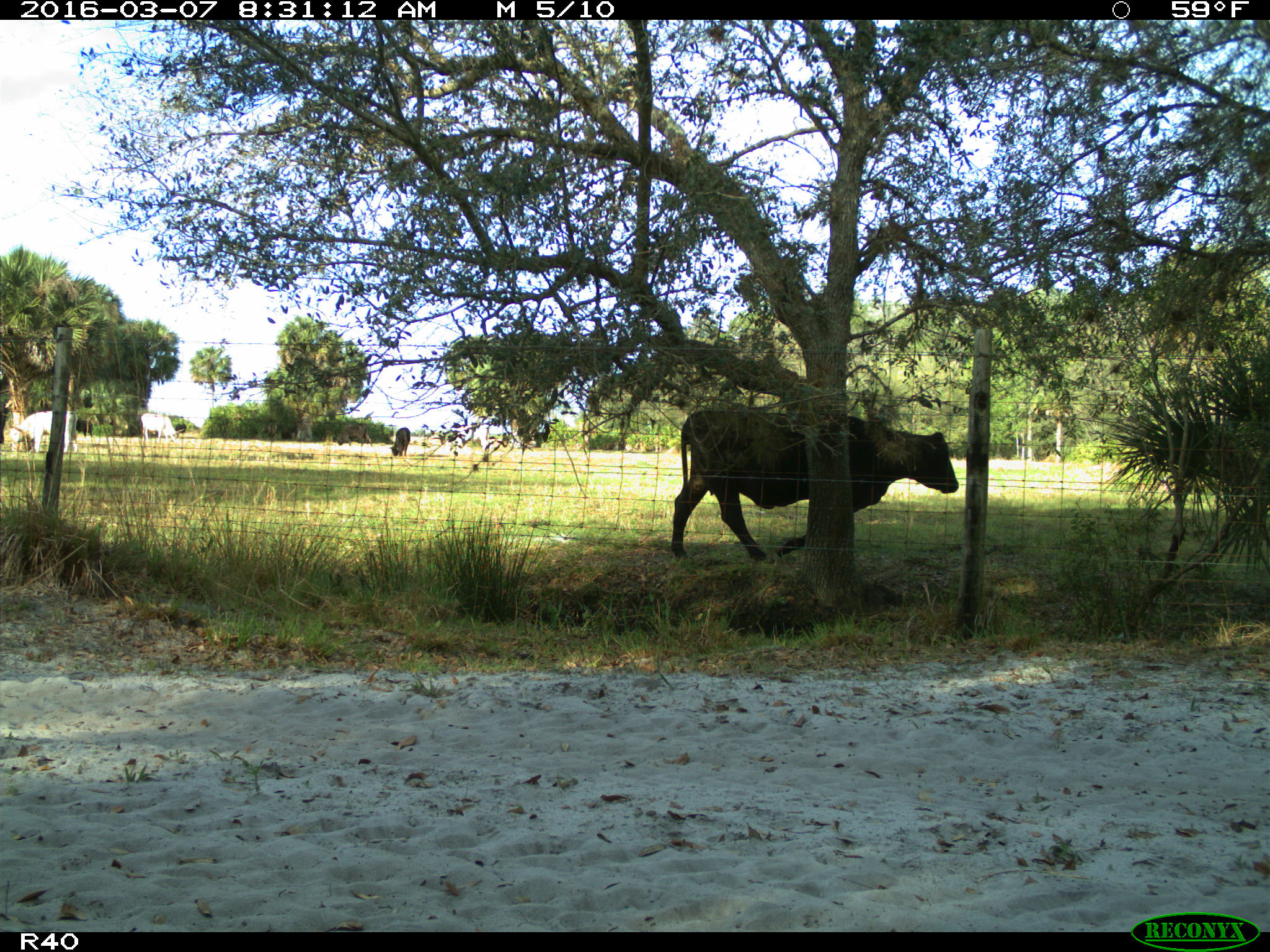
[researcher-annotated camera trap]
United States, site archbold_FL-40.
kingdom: Animalia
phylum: Chordata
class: Mammalia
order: Artiodactyla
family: Bovidae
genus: Bos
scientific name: Bos taurus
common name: domestic cow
Bos taurus (domestic cow).